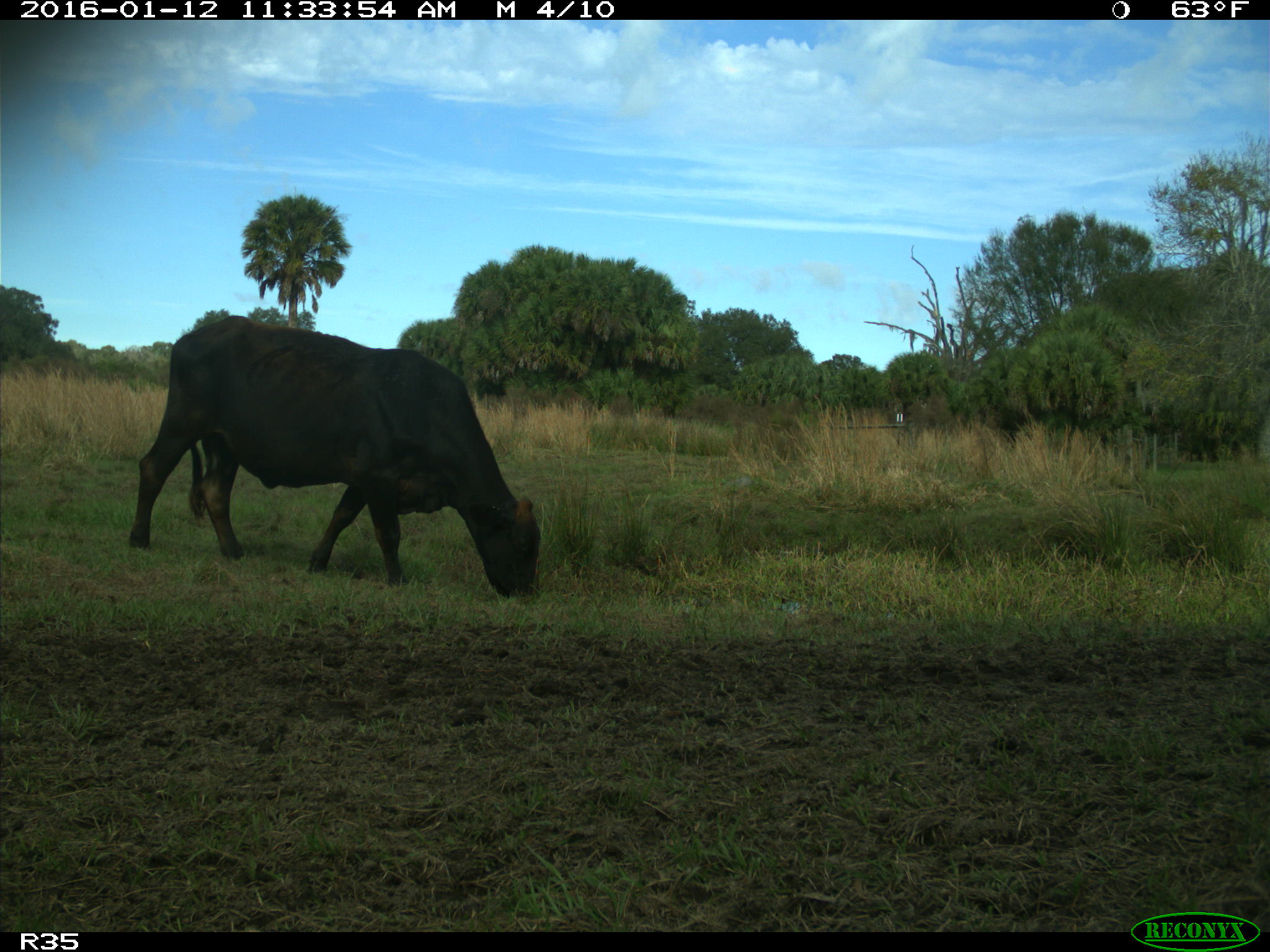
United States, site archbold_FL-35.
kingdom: Animalia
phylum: Chordata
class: Mammalia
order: Artiodactyla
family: Bovidae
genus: Bos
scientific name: Bos taurus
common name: domestic cow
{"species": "Bos taurus (domestic cow)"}